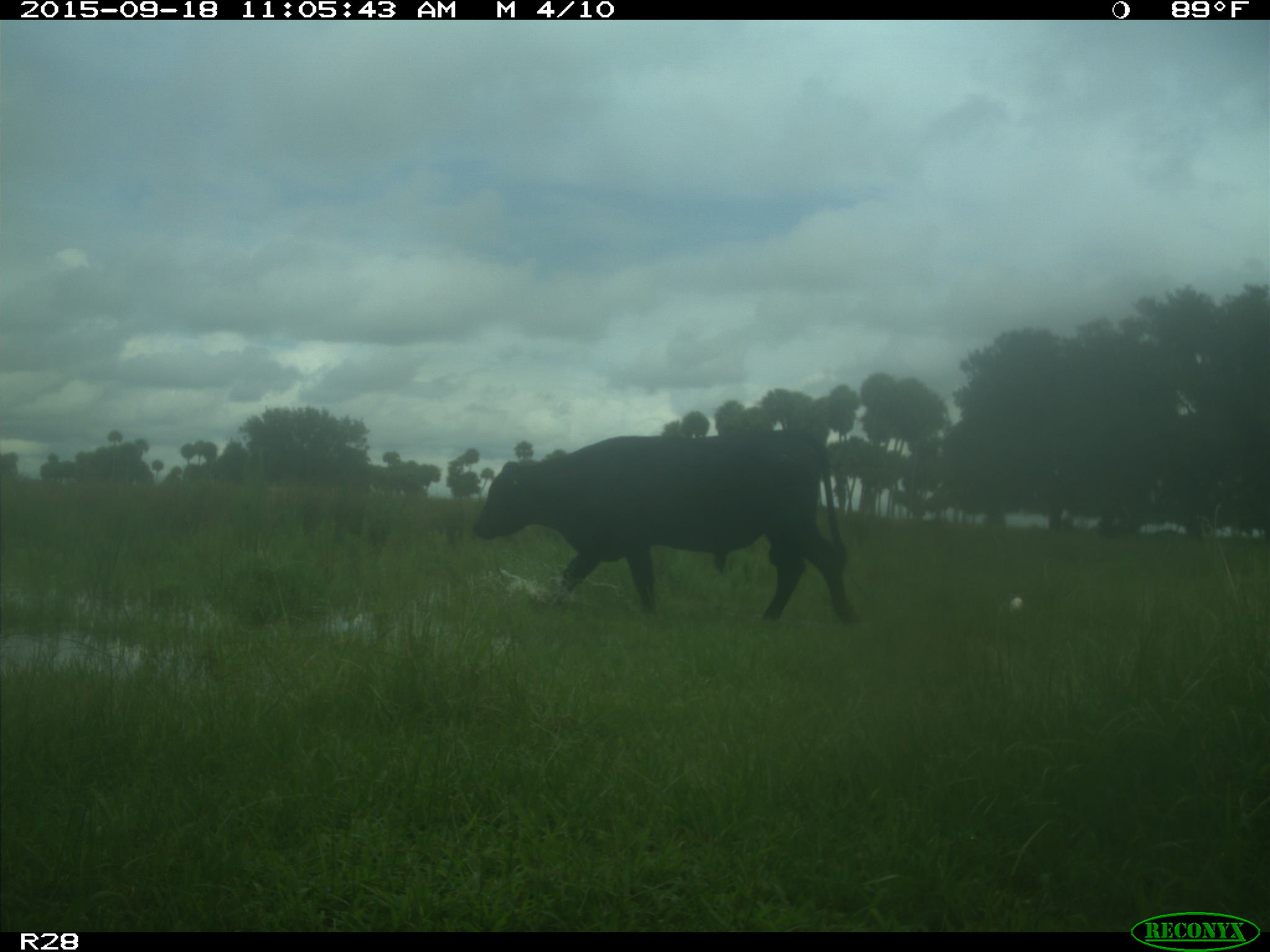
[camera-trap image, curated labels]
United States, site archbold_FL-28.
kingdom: Animalia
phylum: Chordata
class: Mammalia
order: Artiodactyla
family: Bovidae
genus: Bos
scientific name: Bos taurus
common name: domestic cow